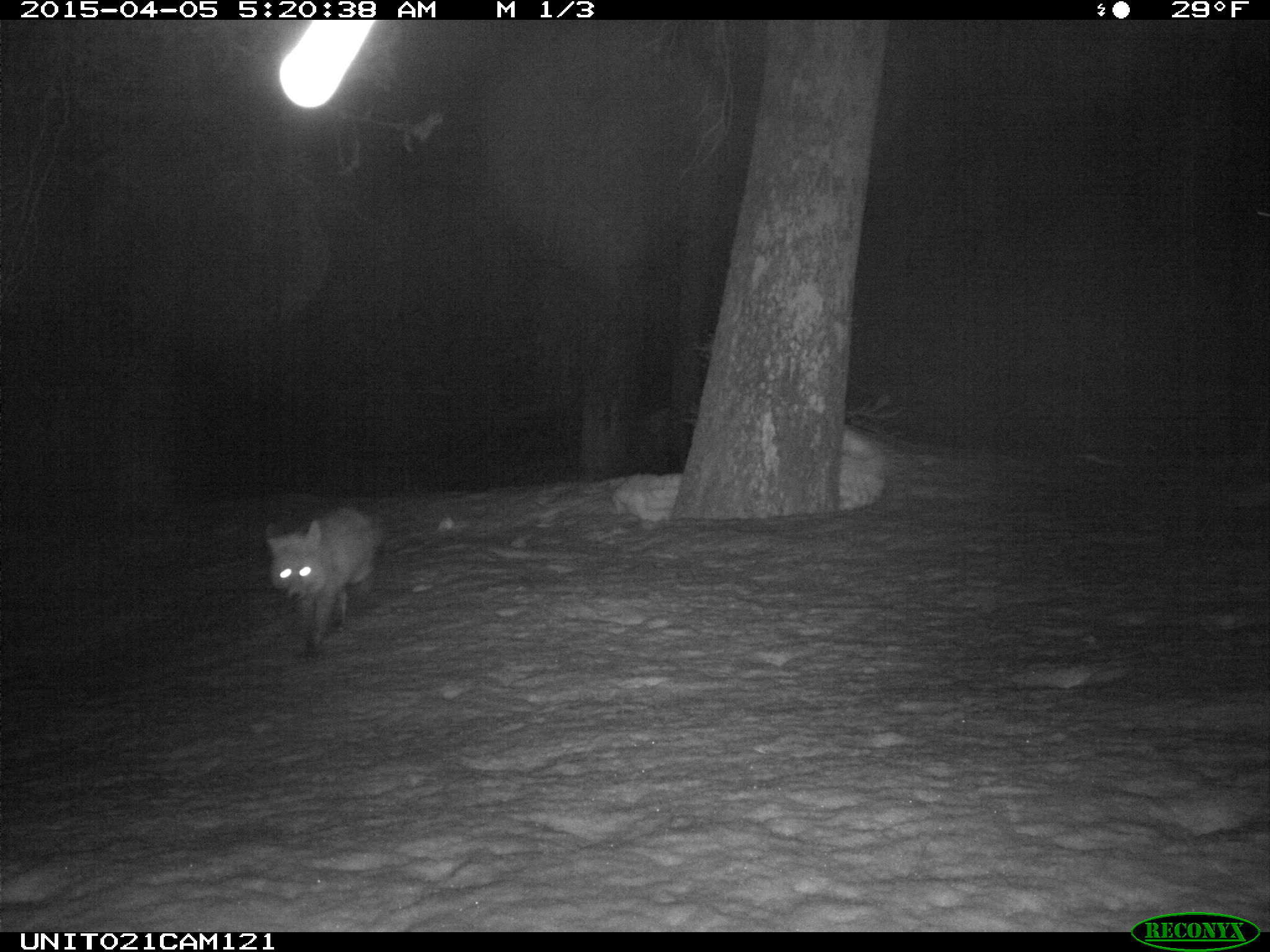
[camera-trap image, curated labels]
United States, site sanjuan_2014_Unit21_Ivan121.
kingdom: Animalia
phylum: Chordata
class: Mammalia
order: Carnivora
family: Canidae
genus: Vulpes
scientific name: Vulpes vulpes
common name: red fox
Vulpes vulpes (red fox).